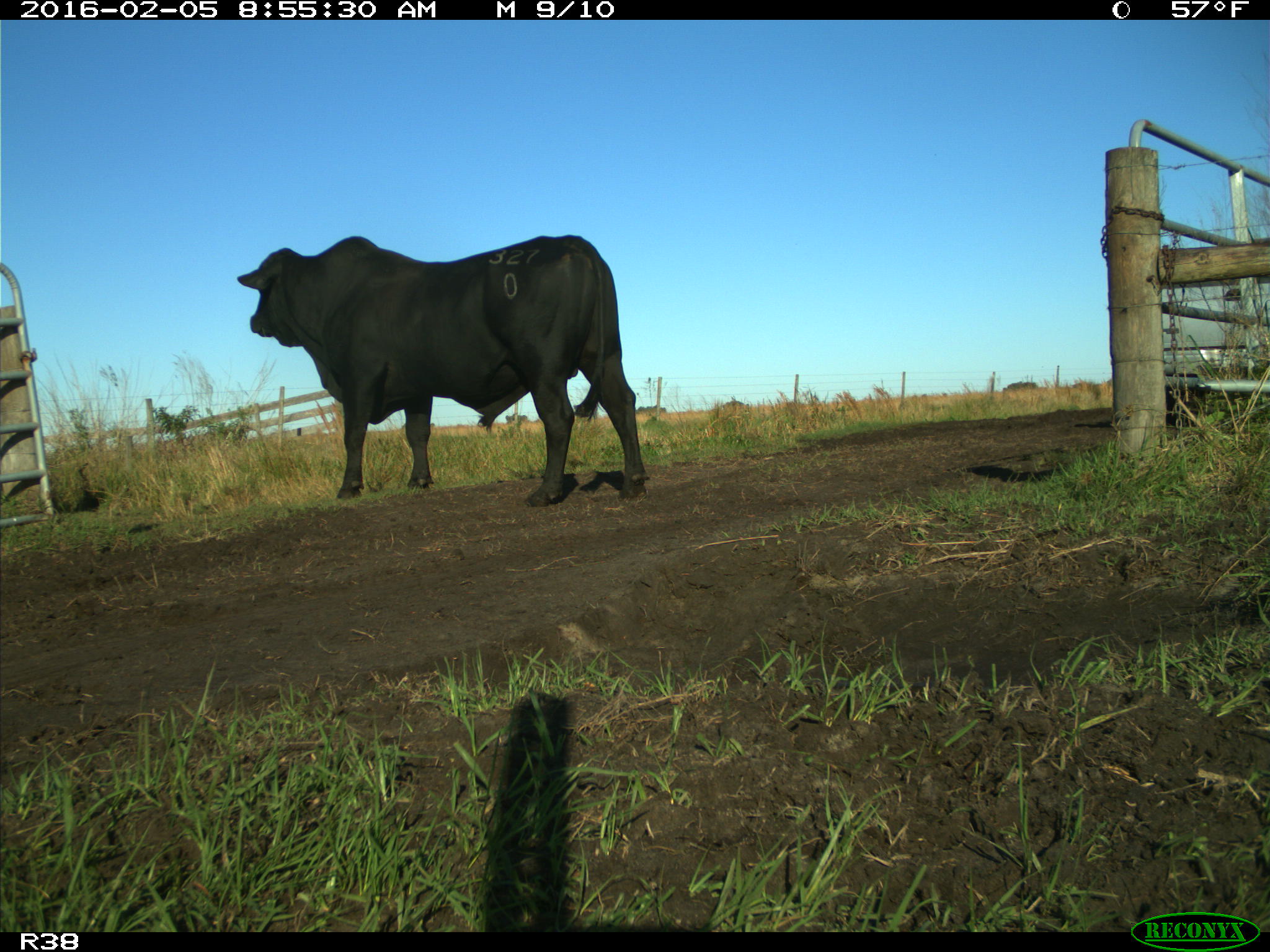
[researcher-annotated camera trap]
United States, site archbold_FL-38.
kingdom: Animalia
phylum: Chordata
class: Mammalia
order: Artiodactyla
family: Bovidae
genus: Bos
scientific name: Bos taurus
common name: domestic cow